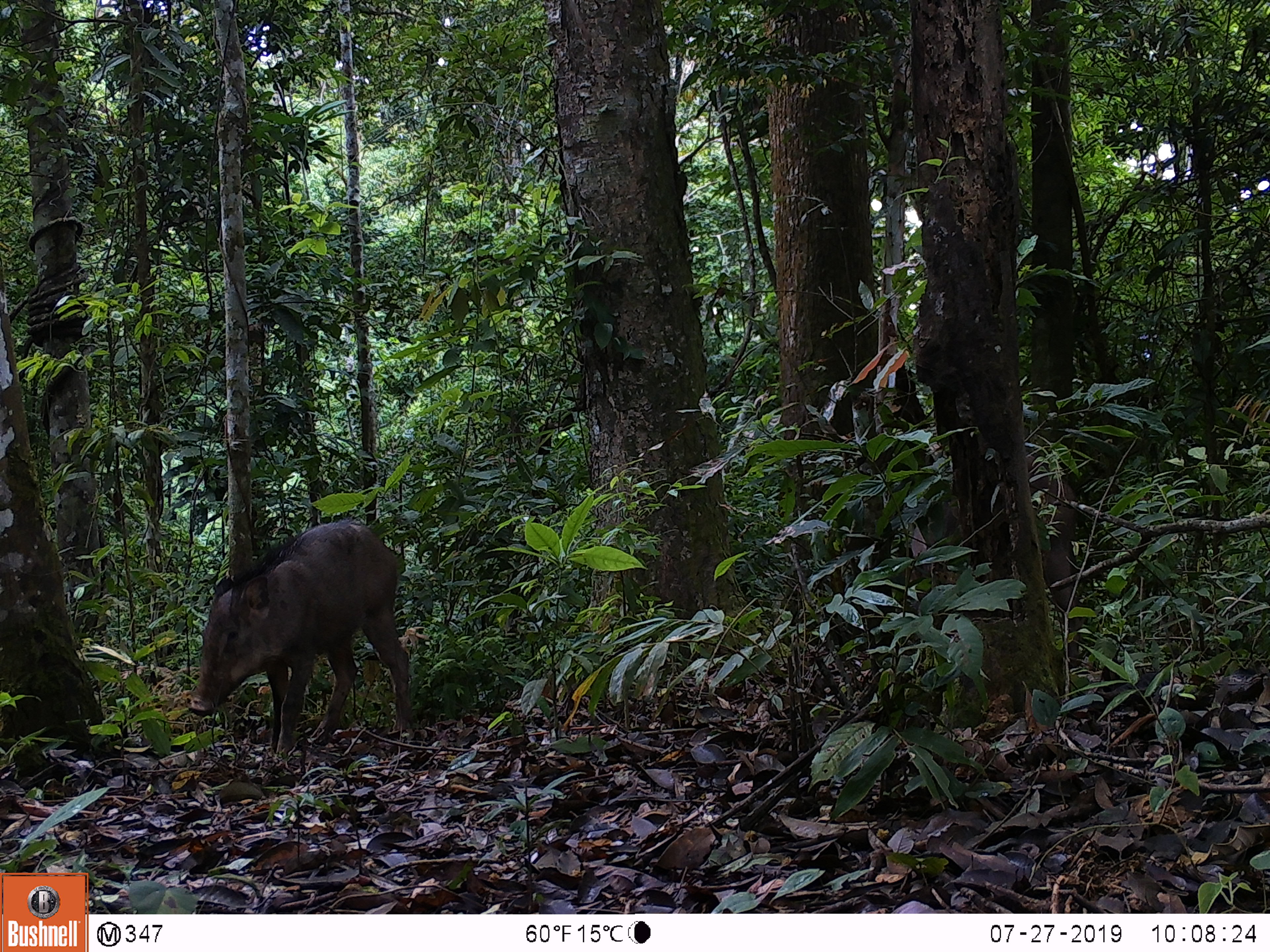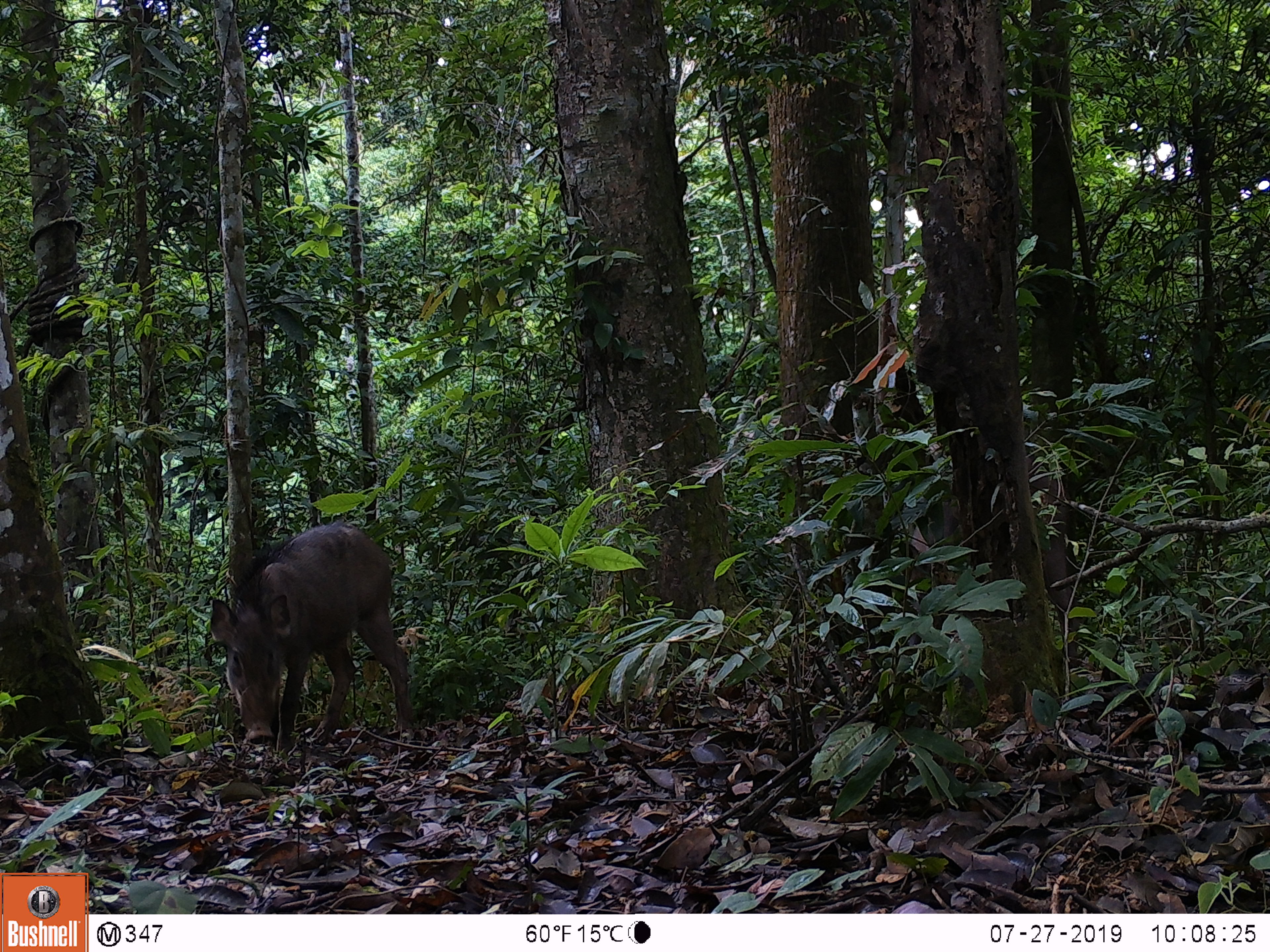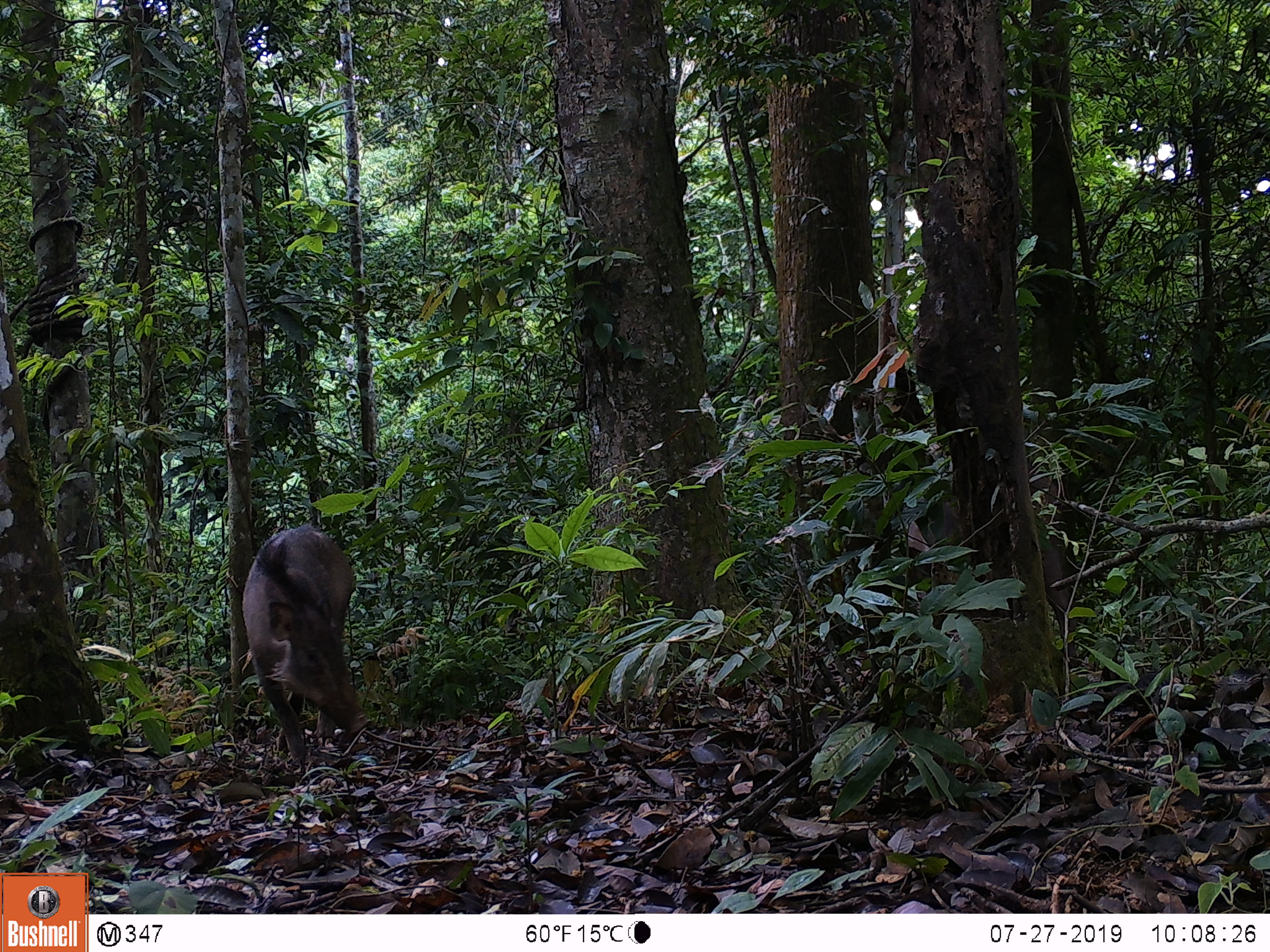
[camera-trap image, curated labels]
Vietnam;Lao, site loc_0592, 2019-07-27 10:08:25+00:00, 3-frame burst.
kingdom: Animalia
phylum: Chordata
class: Mammalia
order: Artiodactyla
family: Suidae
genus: Sus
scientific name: Sus scrofa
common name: eurasian wild pig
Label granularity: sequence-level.